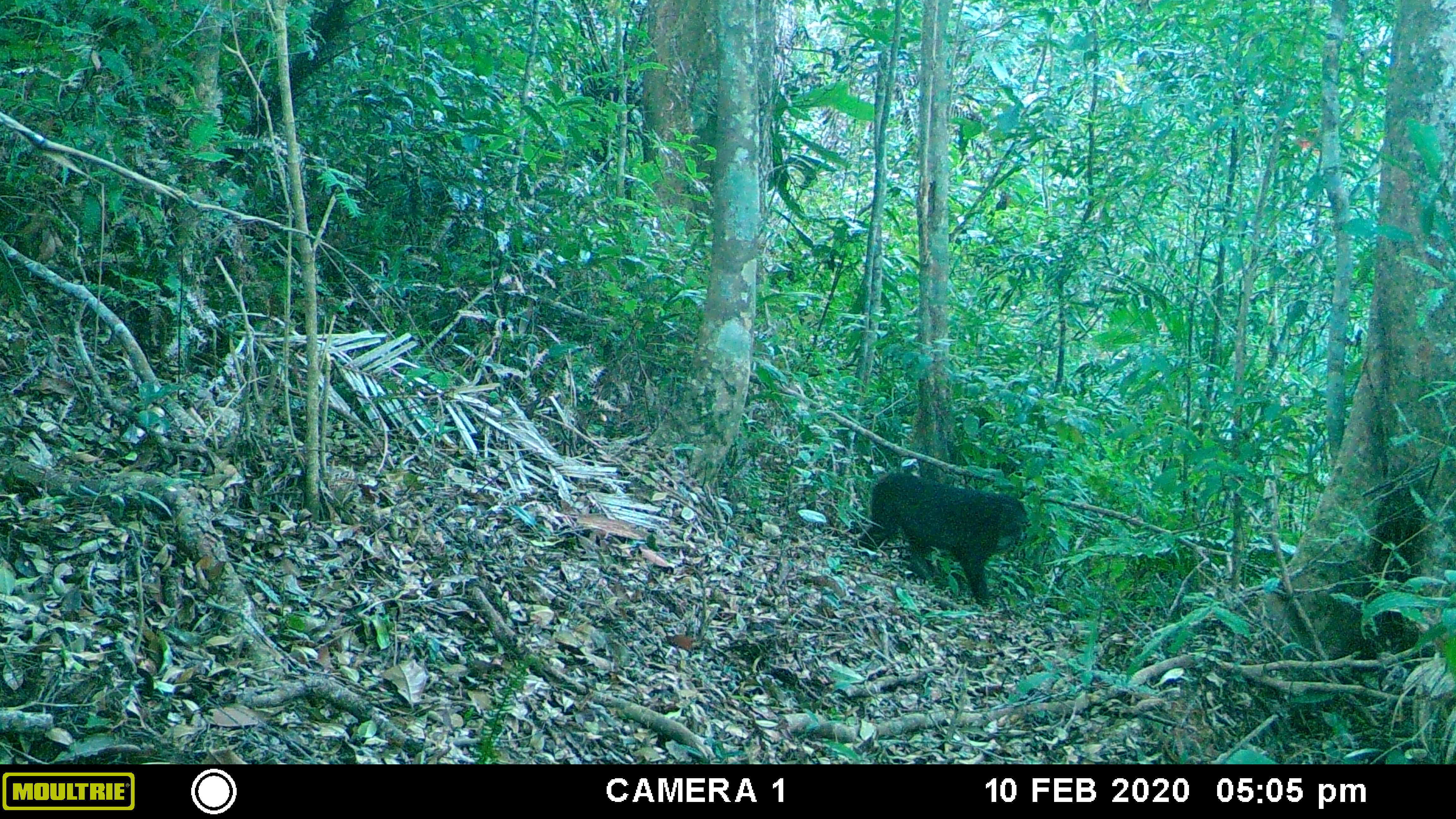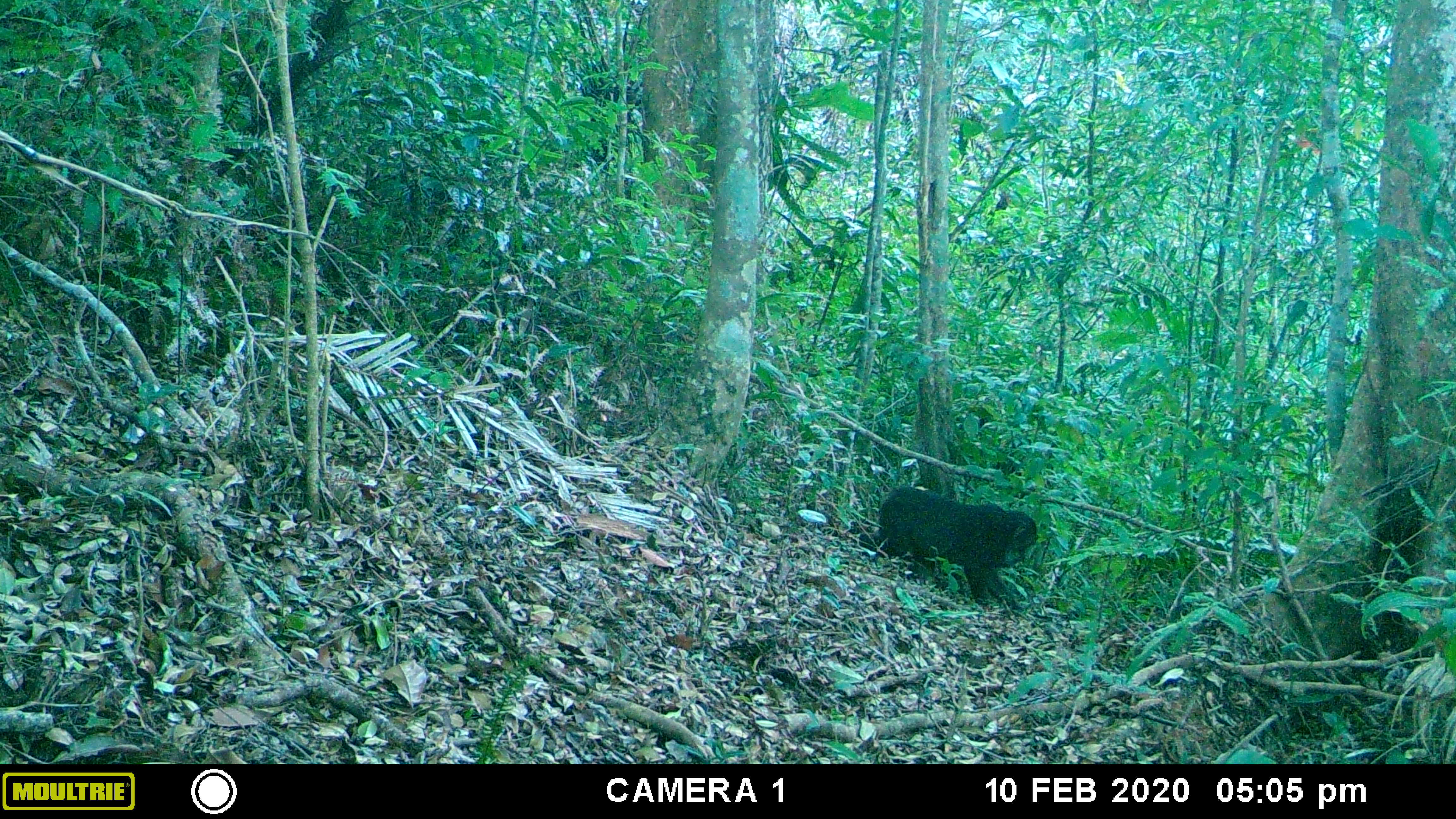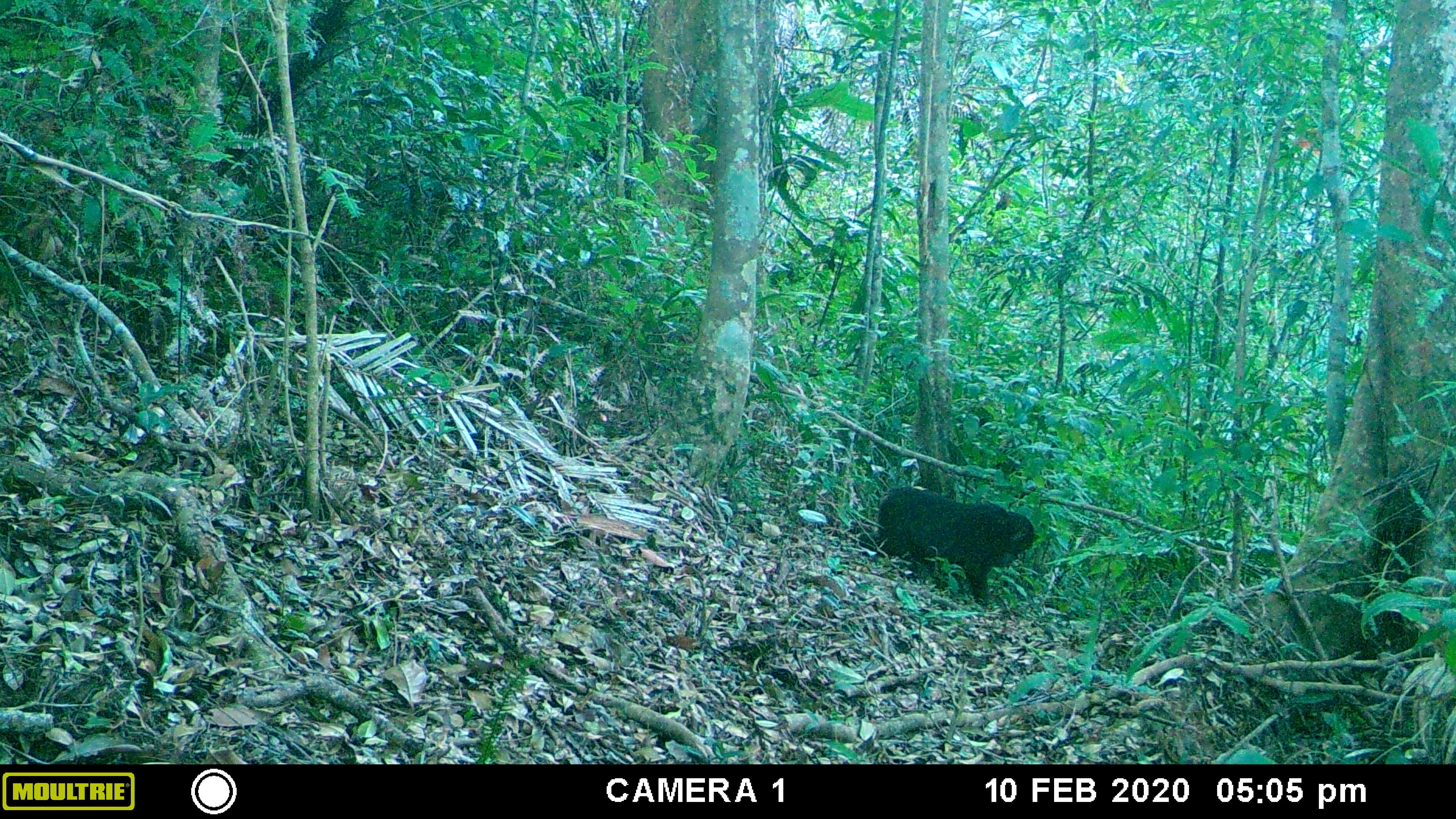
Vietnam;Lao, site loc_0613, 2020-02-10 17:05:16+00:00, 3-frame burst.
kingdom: Animalia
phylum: Chordata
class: Mammalia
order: Primates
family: Cercopithecidae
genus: Macaca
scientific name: Macaca arctoides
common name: stump-tailed macaque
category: stump tailed macaque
Stump tailed macaque (stump-tailed macaque) (Macaca arctoides). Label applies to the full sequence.